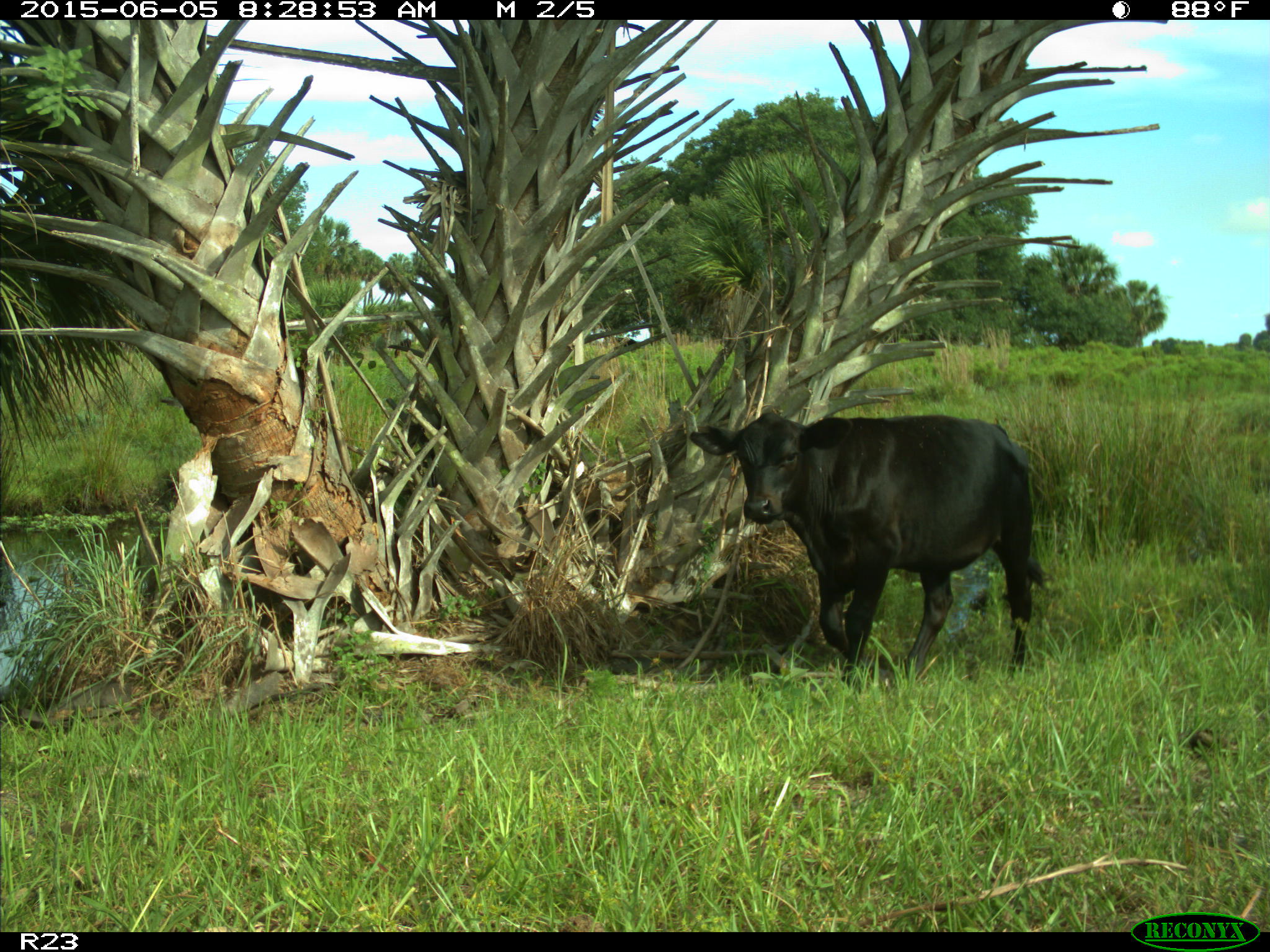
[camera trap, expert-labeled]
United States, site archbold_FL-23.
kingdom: Animalia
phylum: Chordata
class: Mammalia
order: Artiodactyla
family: Bovidae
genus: Bos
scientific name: Bos taurus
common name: domestic cow